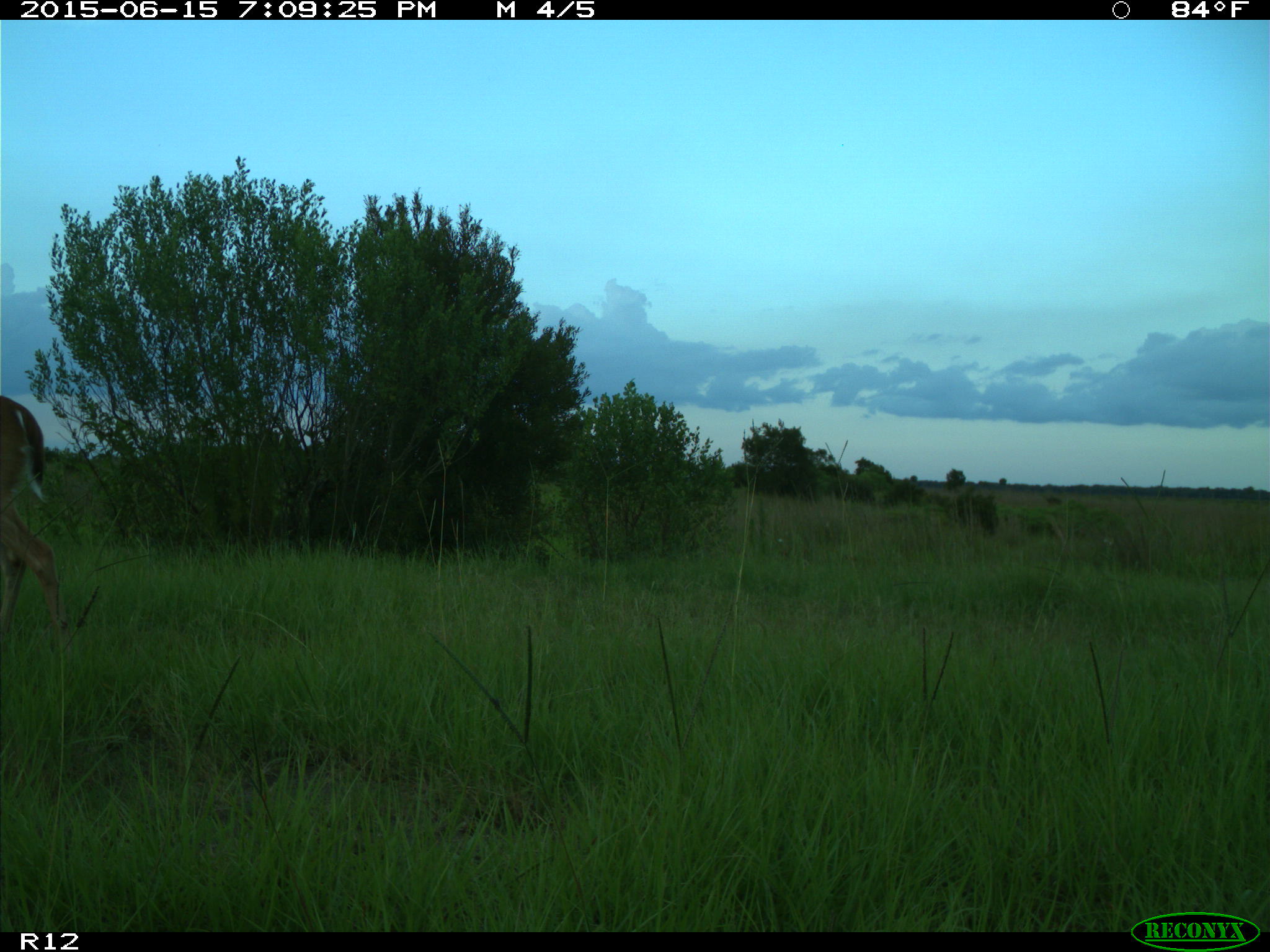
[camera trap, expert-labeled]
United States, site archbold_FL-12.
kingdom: Animalia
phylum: Chordata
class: Mammalia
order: Artiodactyla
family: Cervidae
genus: Odocoileus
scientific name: Odocoileus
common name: deer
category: unidentified deer